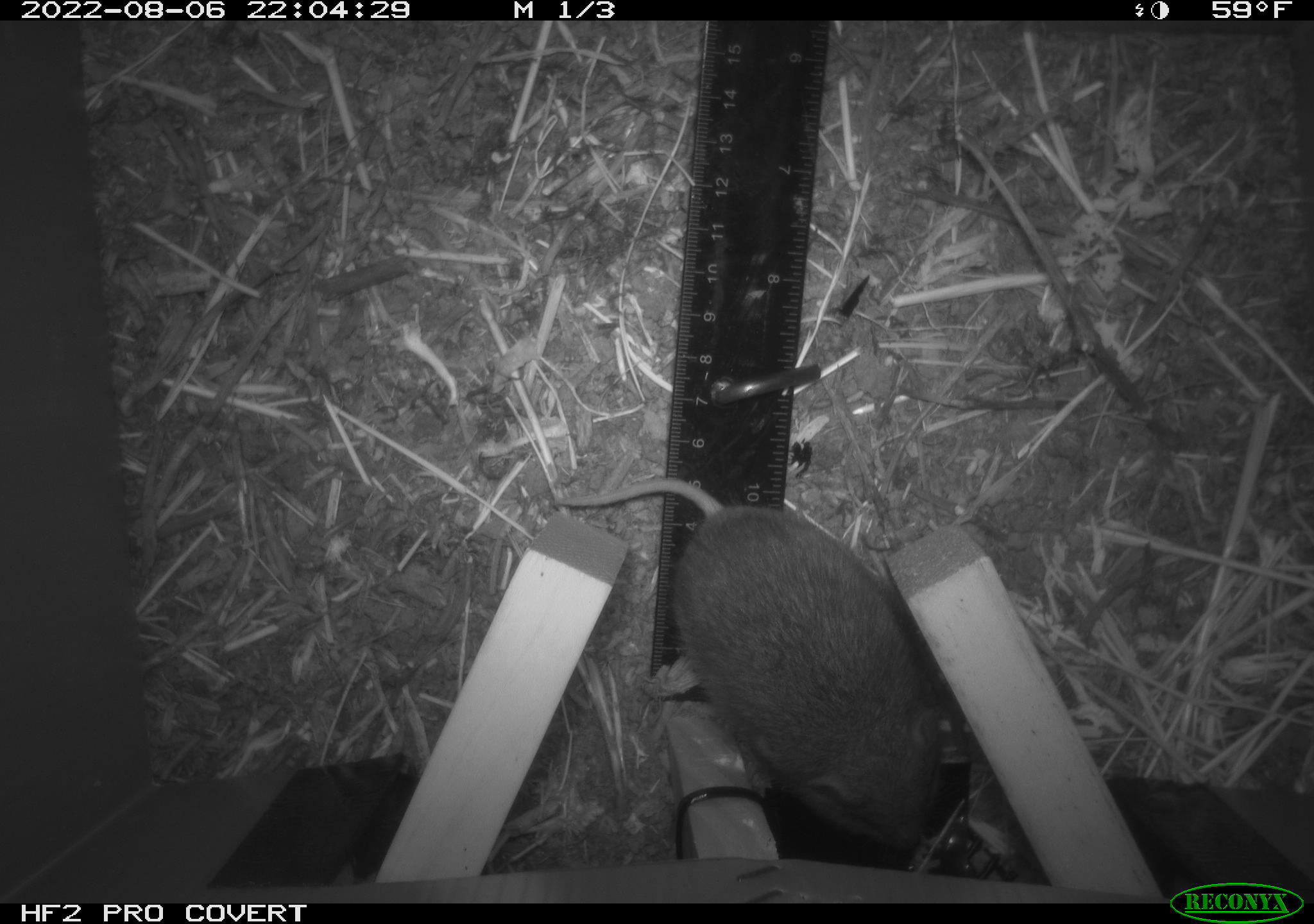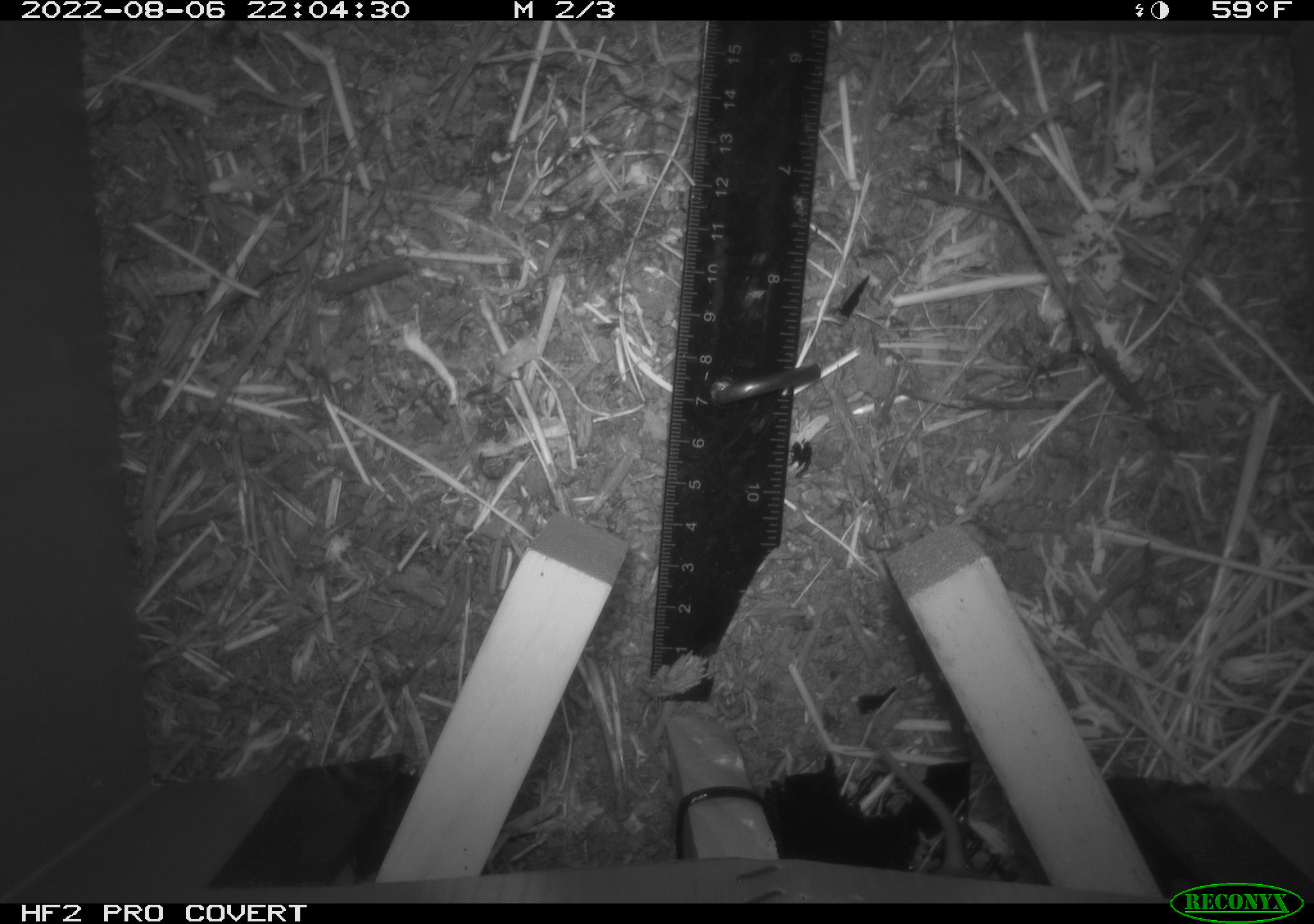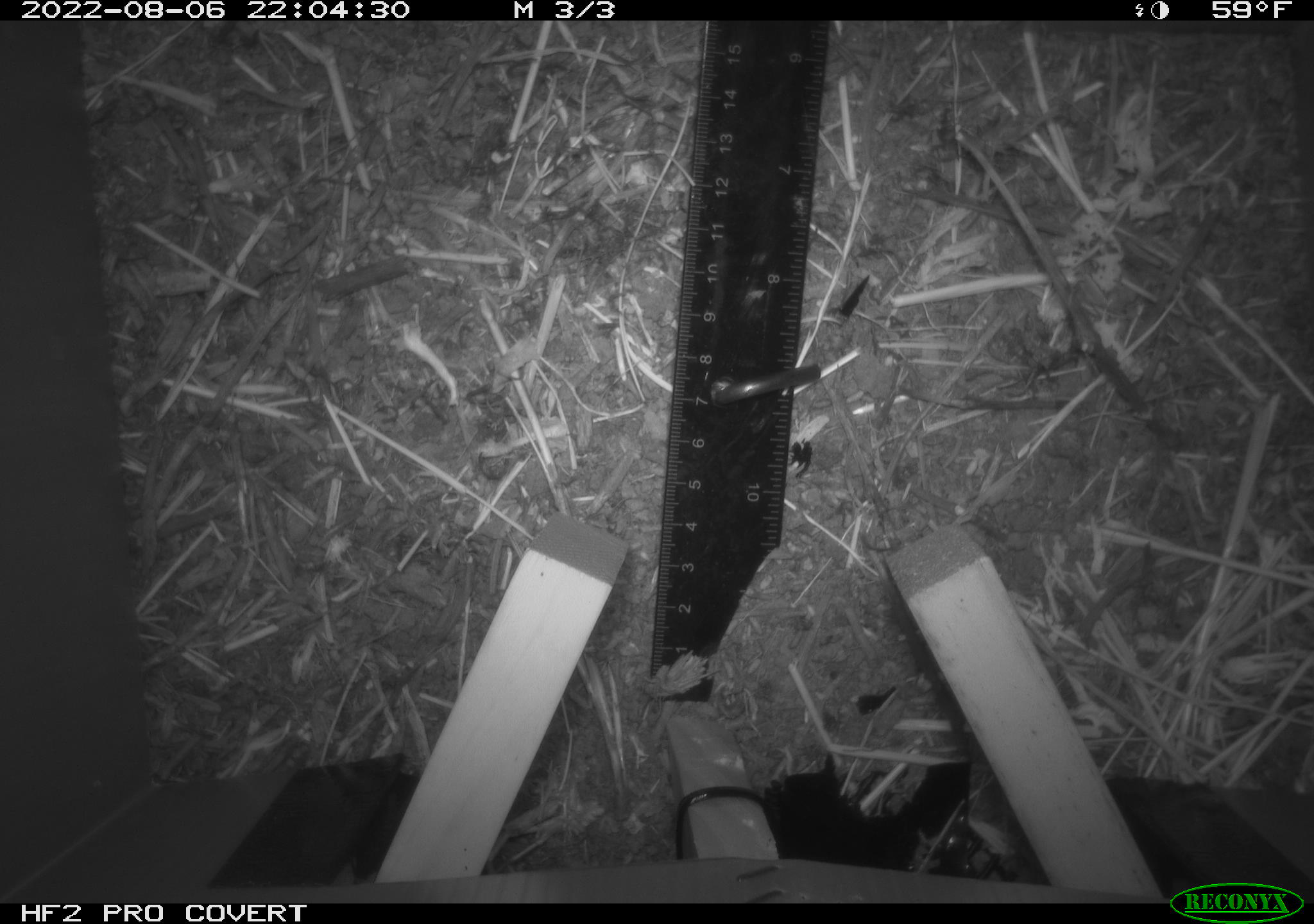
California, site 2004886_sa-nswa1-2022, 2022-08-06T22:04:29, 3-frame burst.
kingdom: Animalia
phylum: Chordata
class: Mammalia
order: Rodentia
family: Cricetidae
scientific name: Cricetidae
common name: hamsters, voles, lemmings, and allies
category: cricetidae family